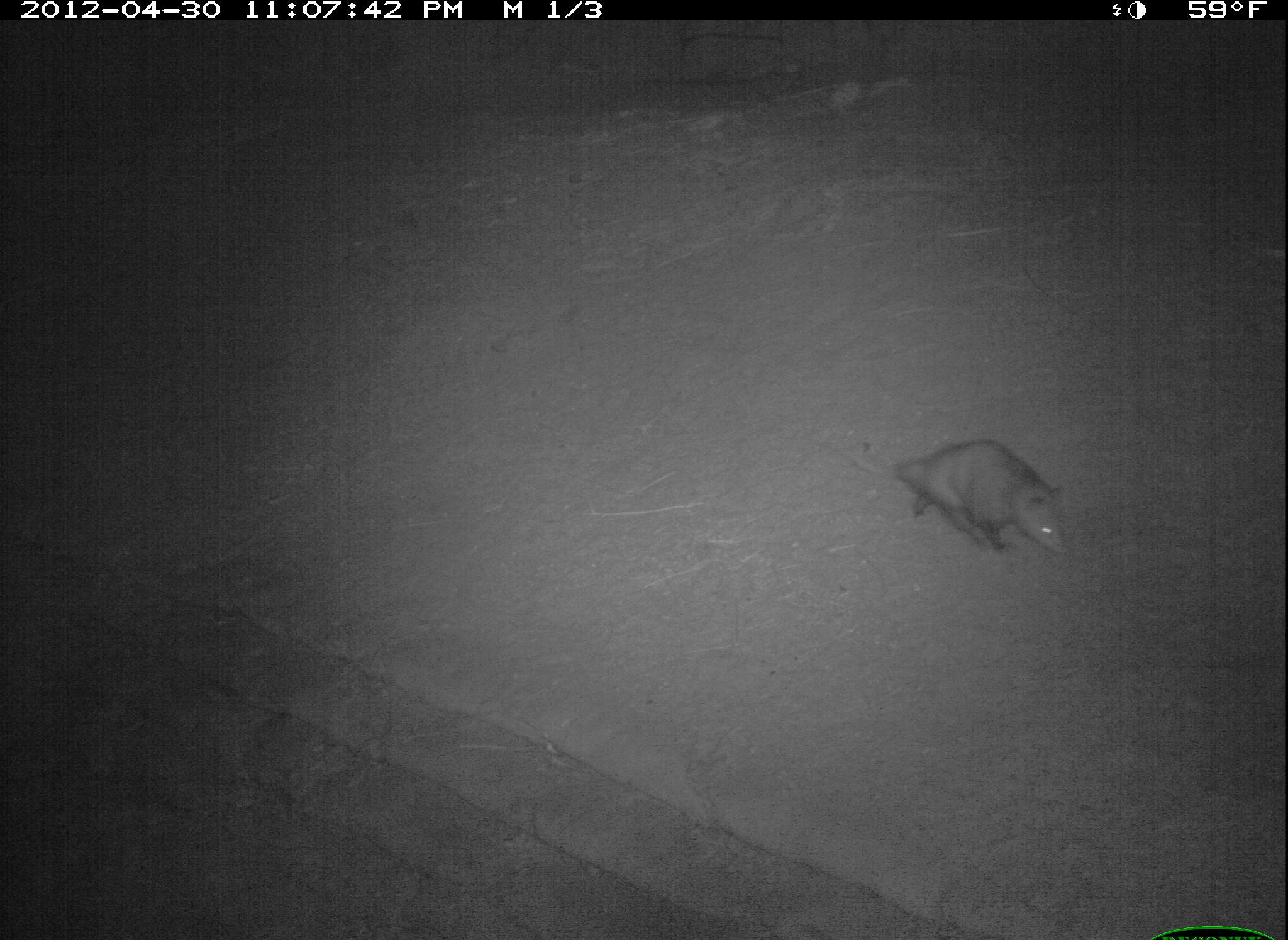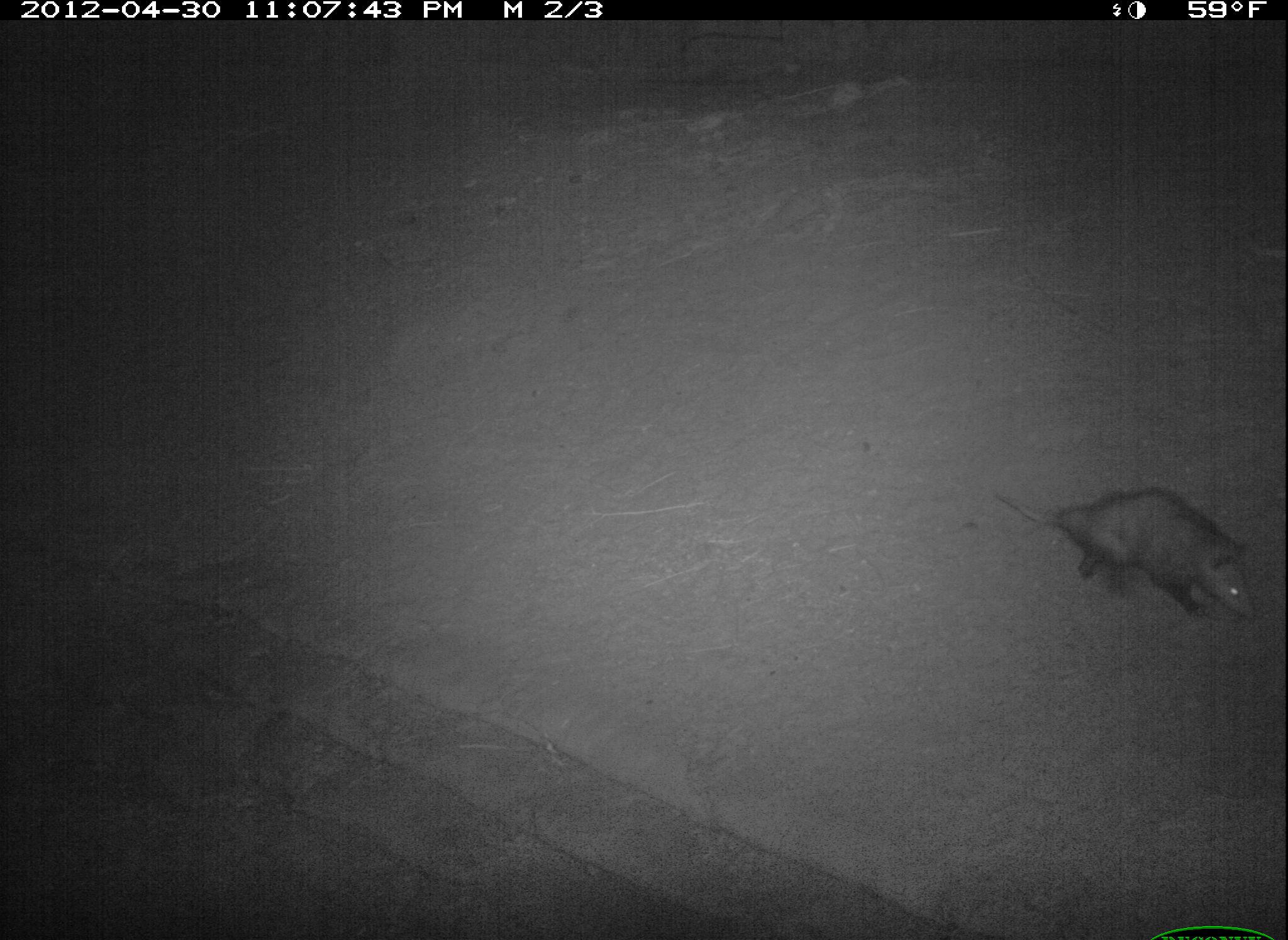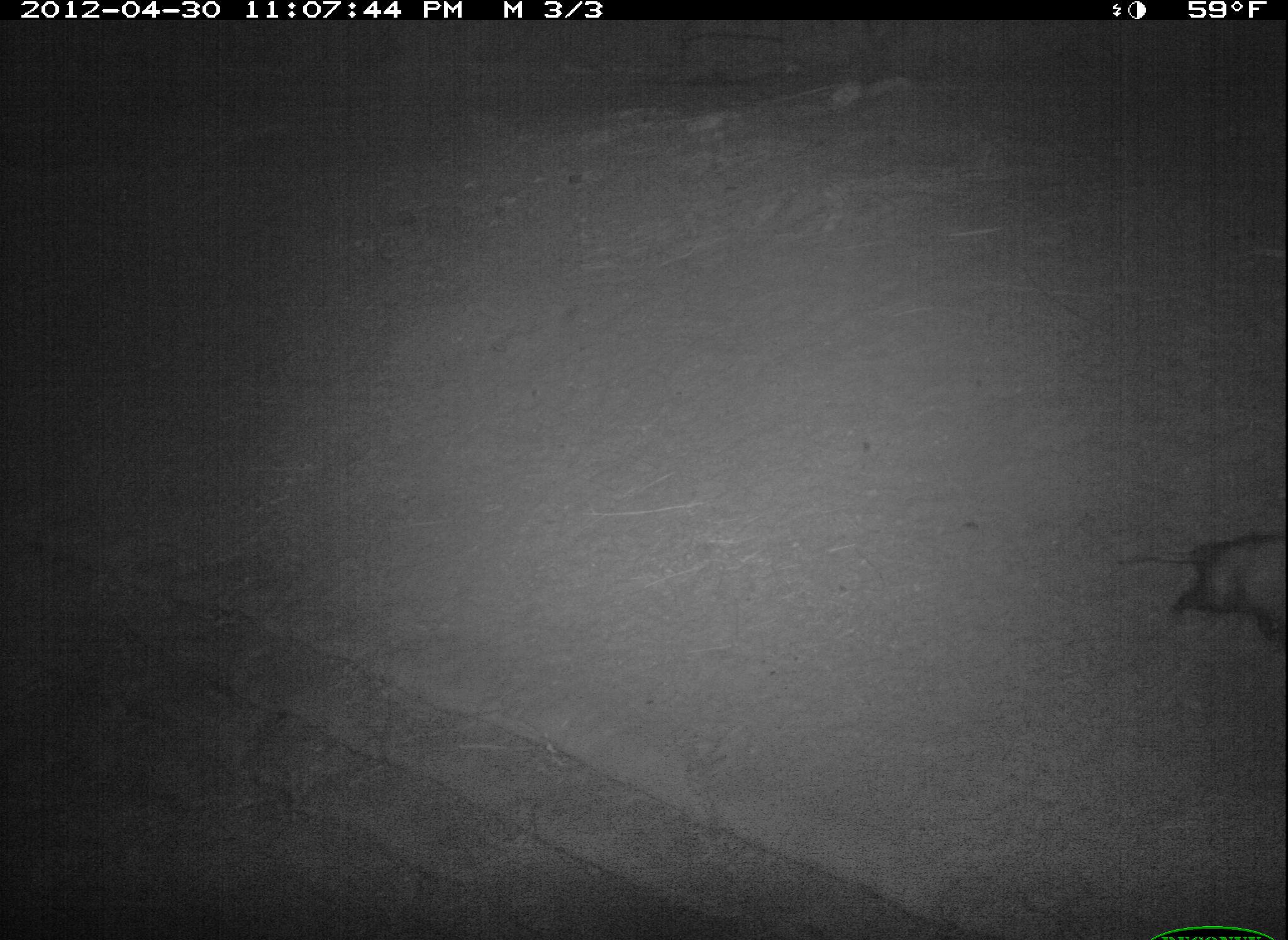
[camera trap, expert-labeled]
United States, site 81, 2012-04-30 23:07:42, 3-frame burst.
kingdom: Animalia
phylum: Chordata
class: Mammalia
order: Didelphimorphia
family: Didelphidae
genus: Didelphis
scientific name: Didelphis virginiana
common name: virginia opossum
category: opossum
Opossum (virginia opossum) (Didelphis virginiana).